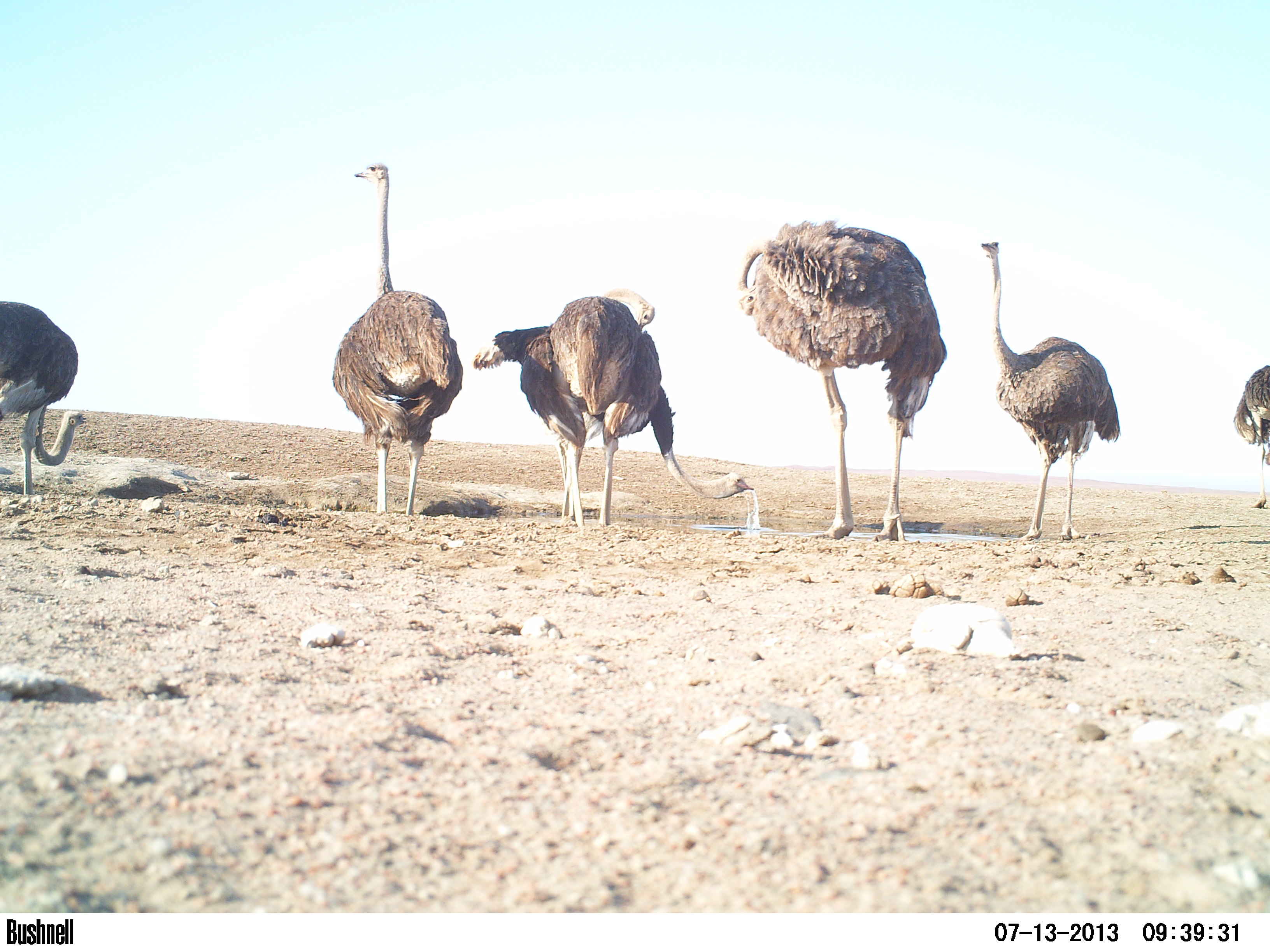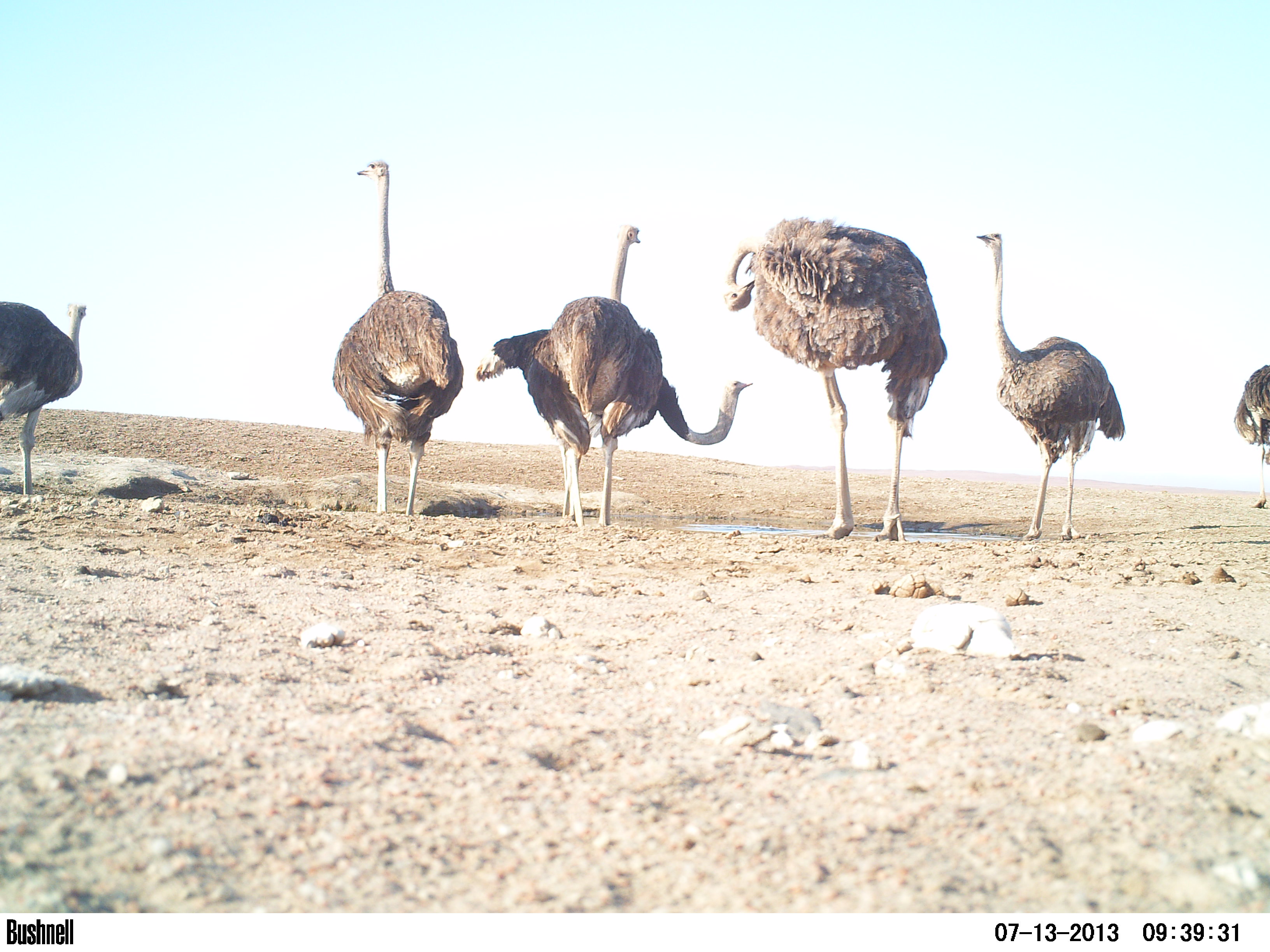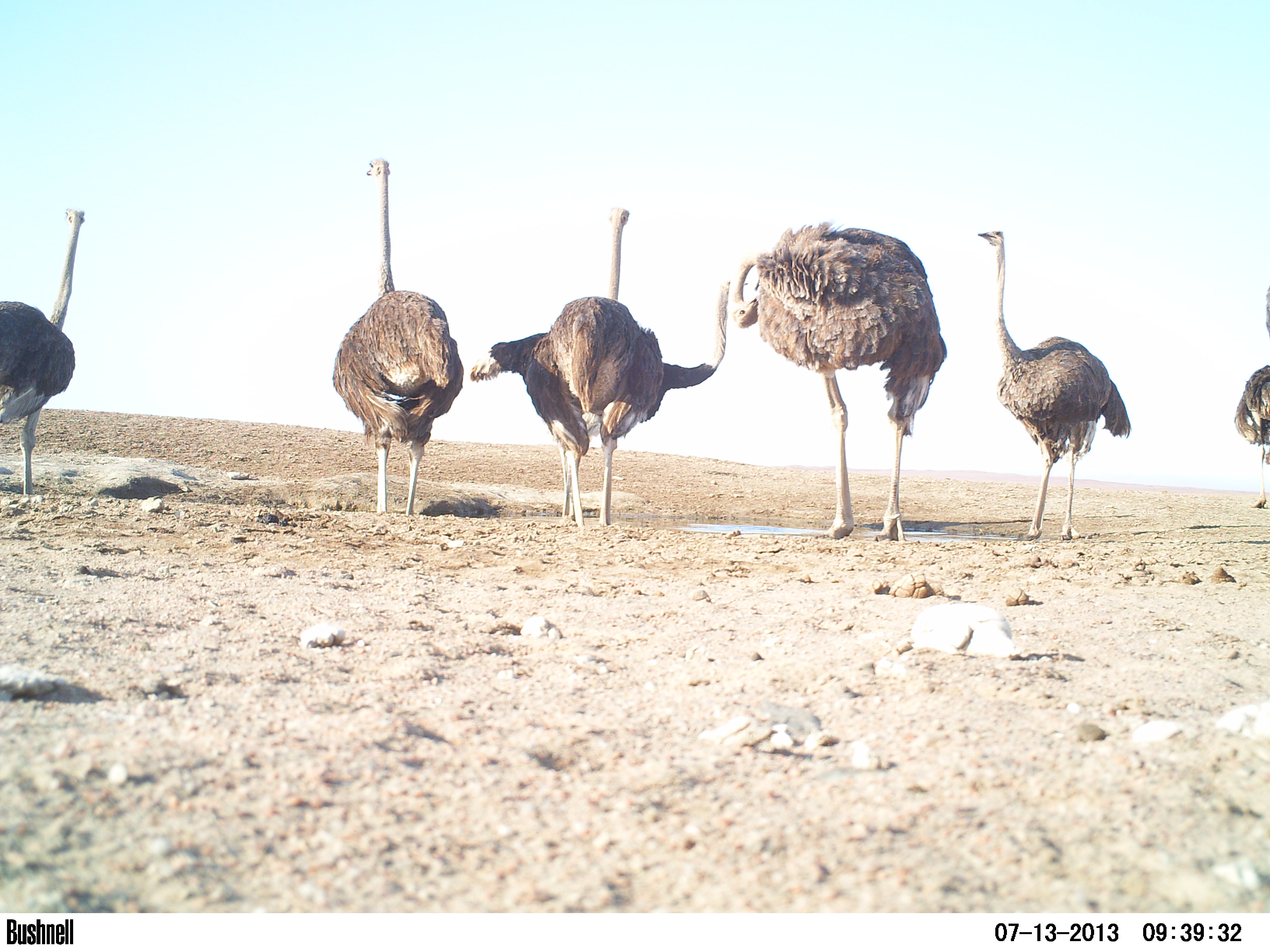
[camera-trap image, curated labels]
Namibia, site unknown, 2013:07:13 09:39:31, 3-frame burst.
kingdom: Animalia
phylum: Chordata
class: Aves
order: Struthioniformes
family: Struthionidae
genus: Struthio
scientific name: Struthio camelus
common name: common ostrich